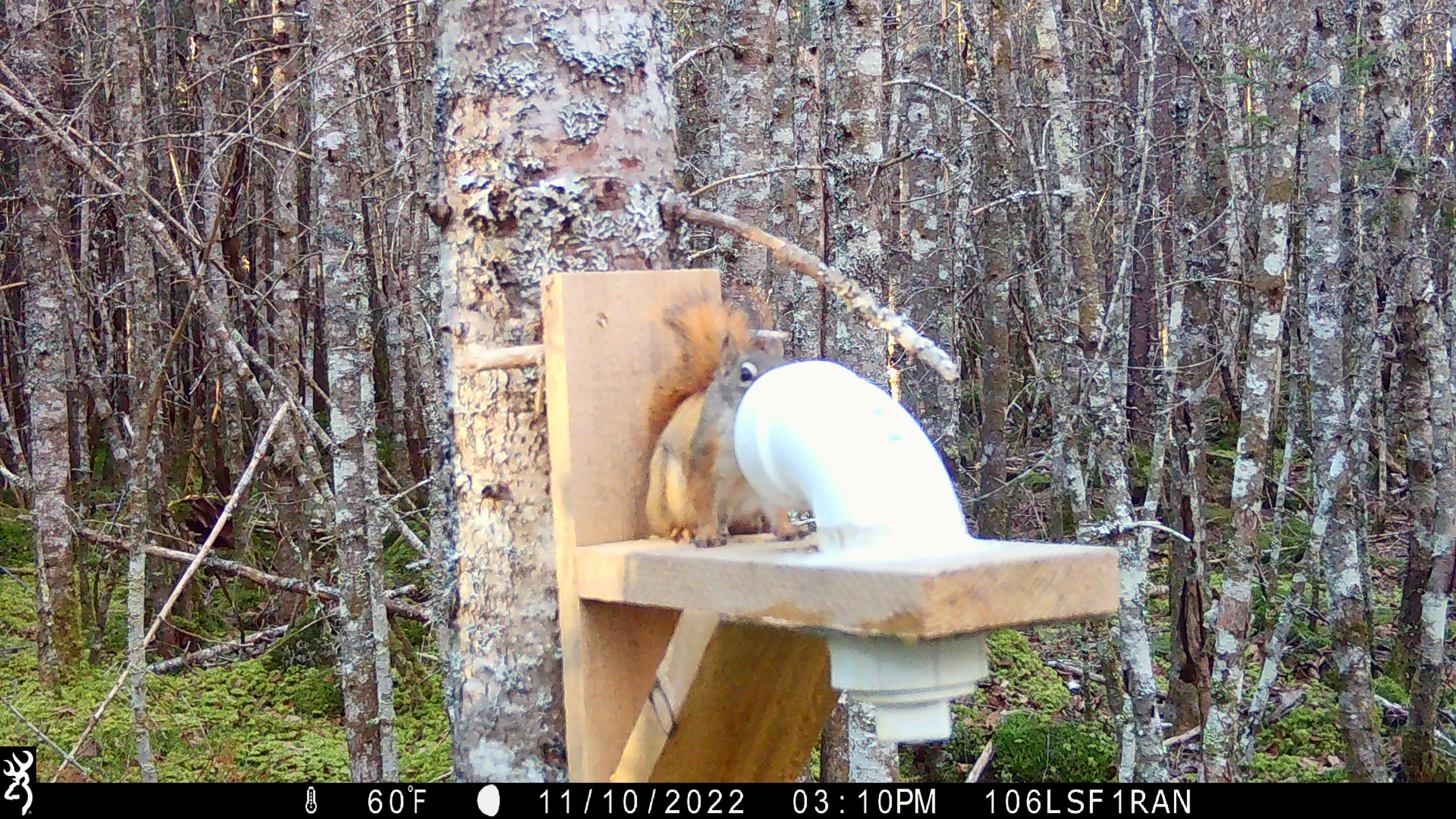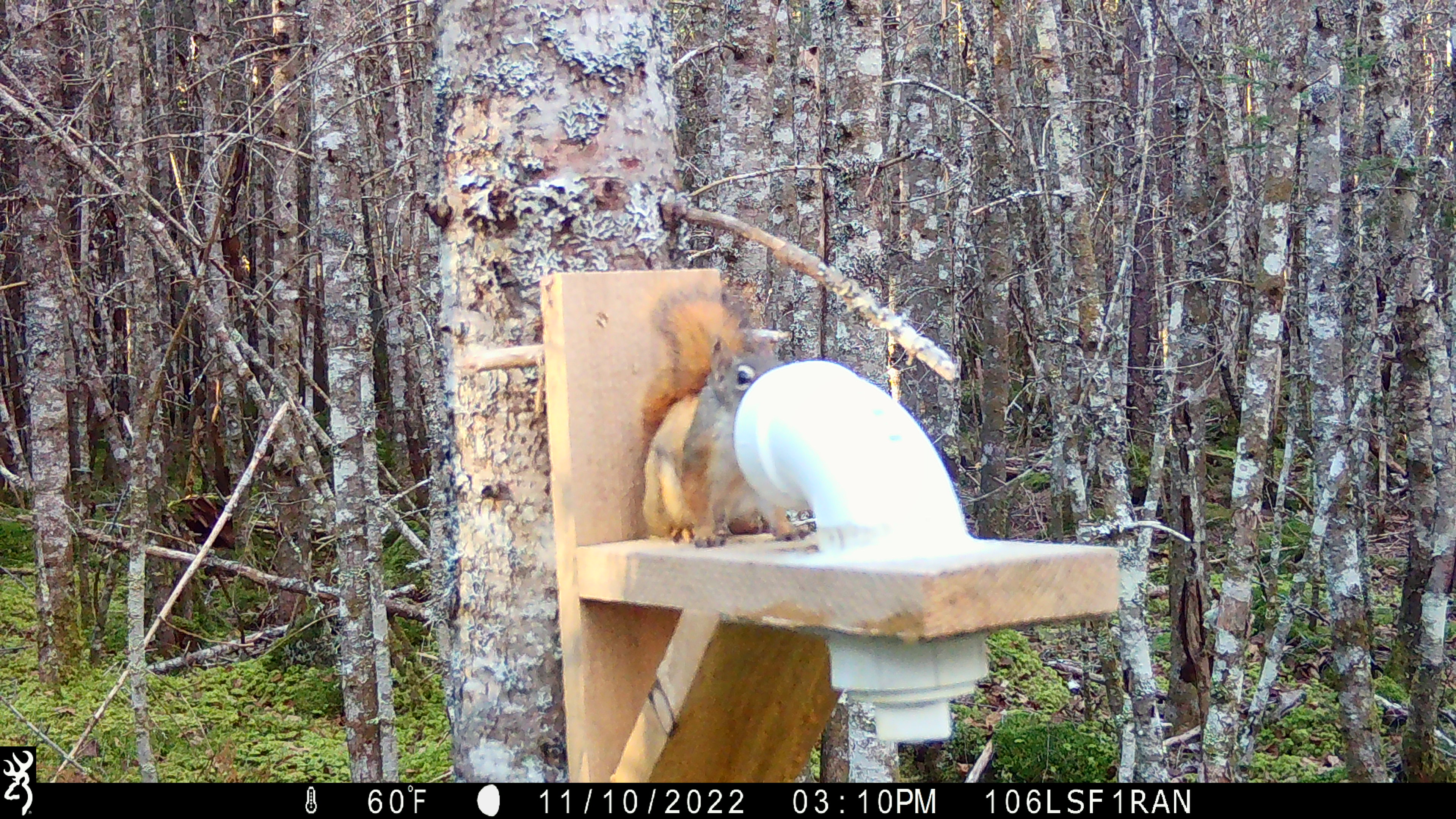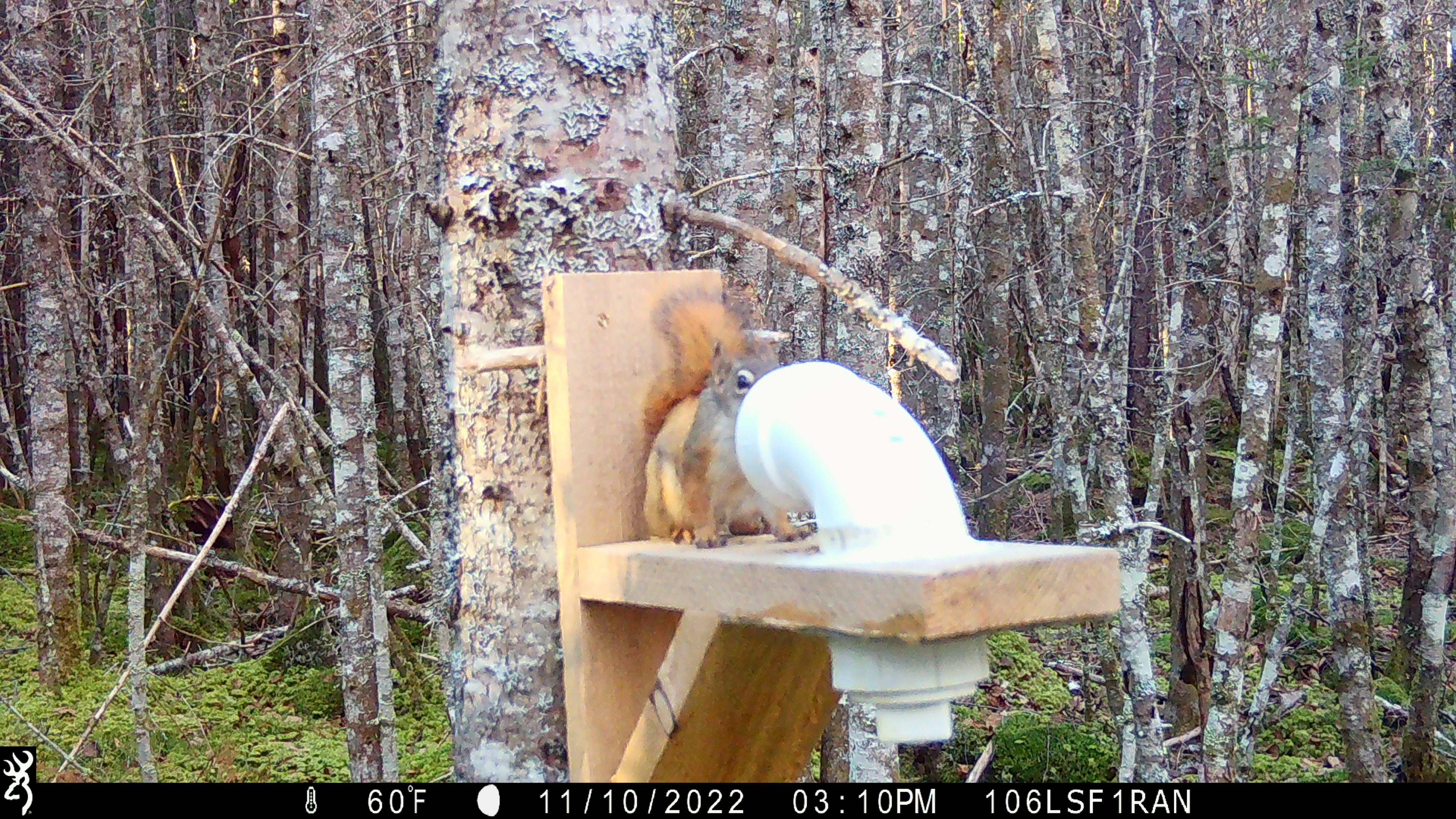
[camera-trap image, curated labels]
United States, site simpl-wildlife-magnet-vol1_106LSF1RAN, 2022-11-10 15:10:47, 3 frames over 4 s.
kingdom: Animalia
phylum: Chordata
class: Mammalia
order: Rodentia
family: Sciuridae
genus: Tamiasciurus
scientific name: Tamiasciurus hudsonicus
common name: red squirrel